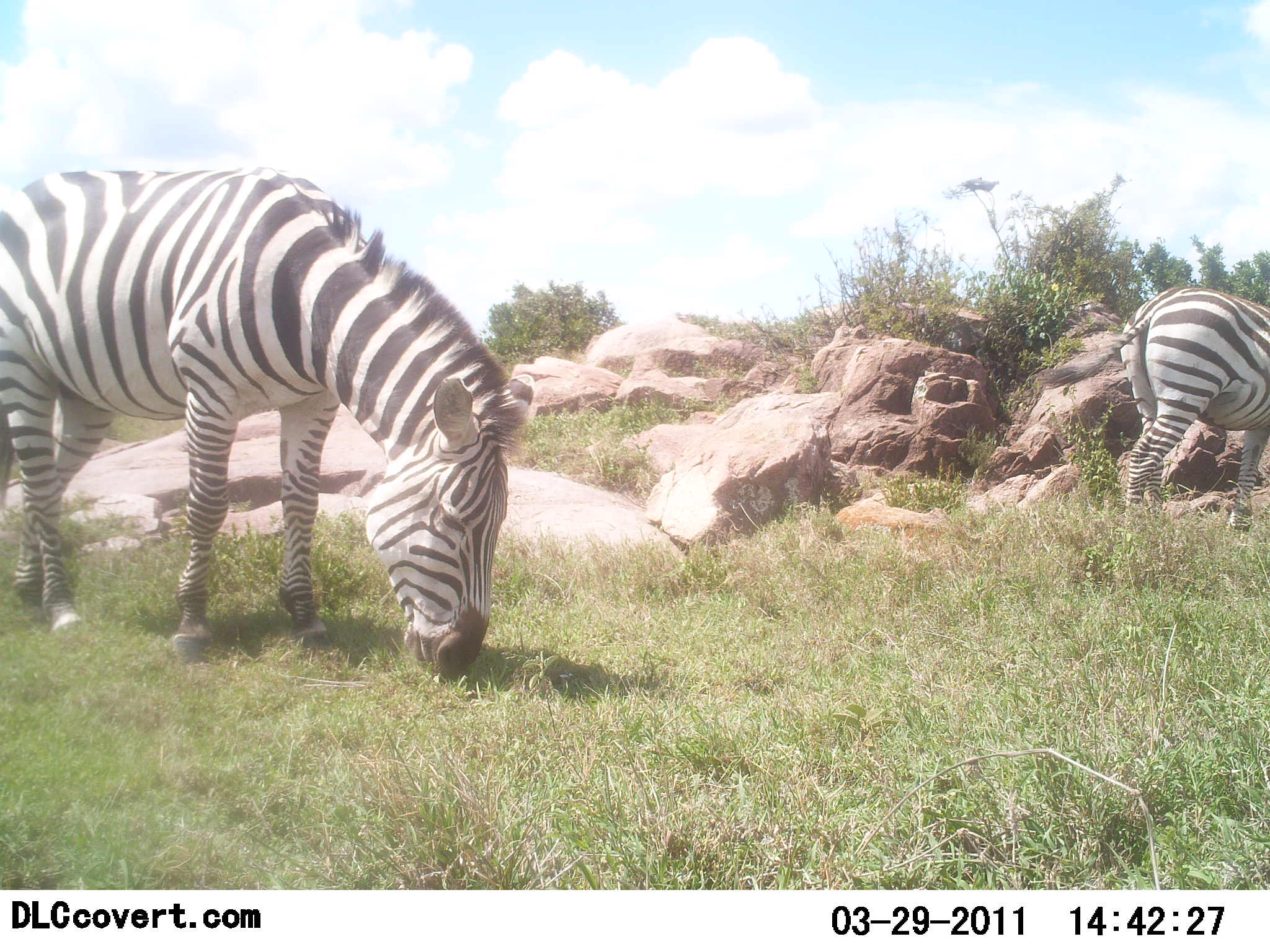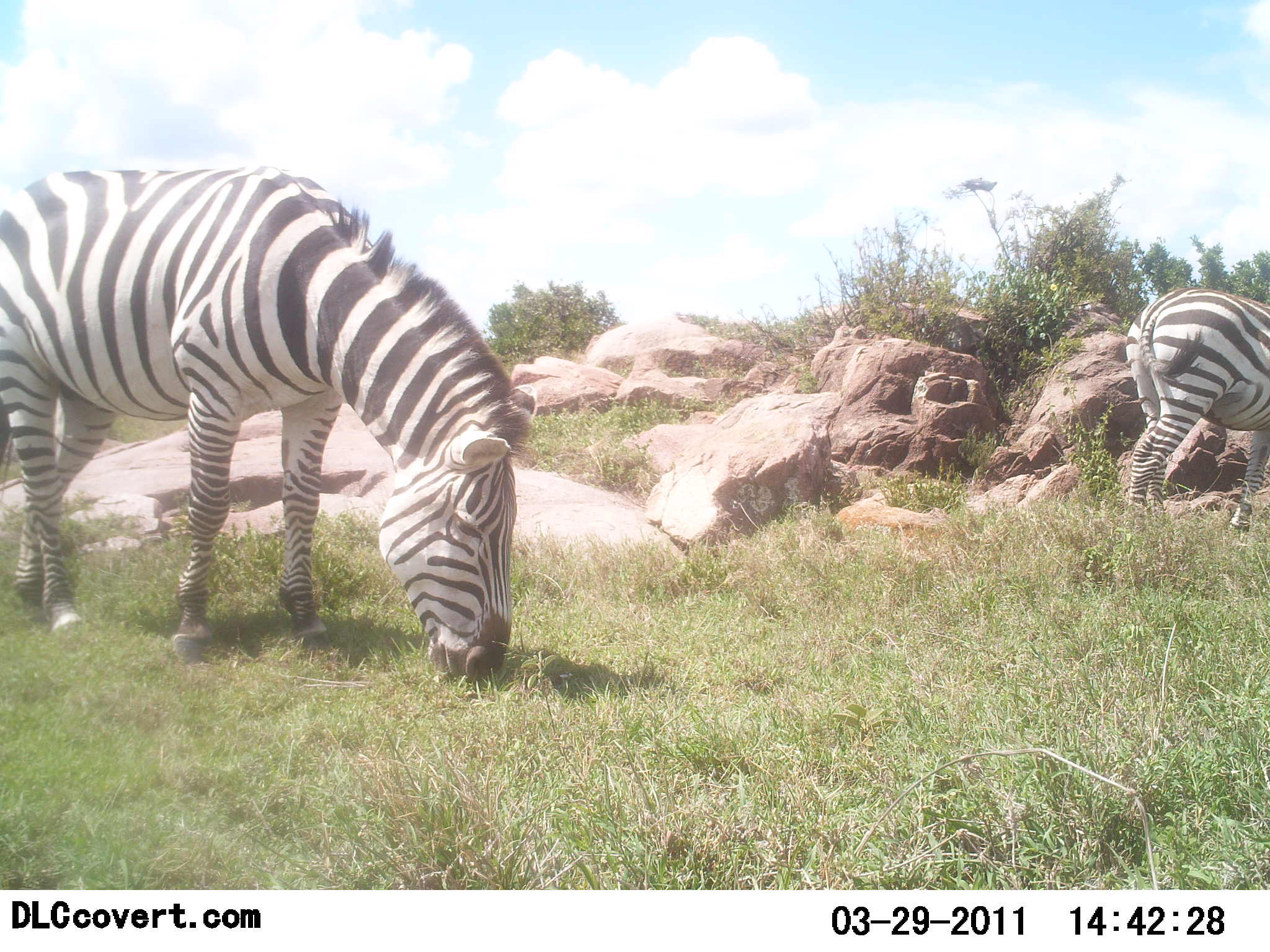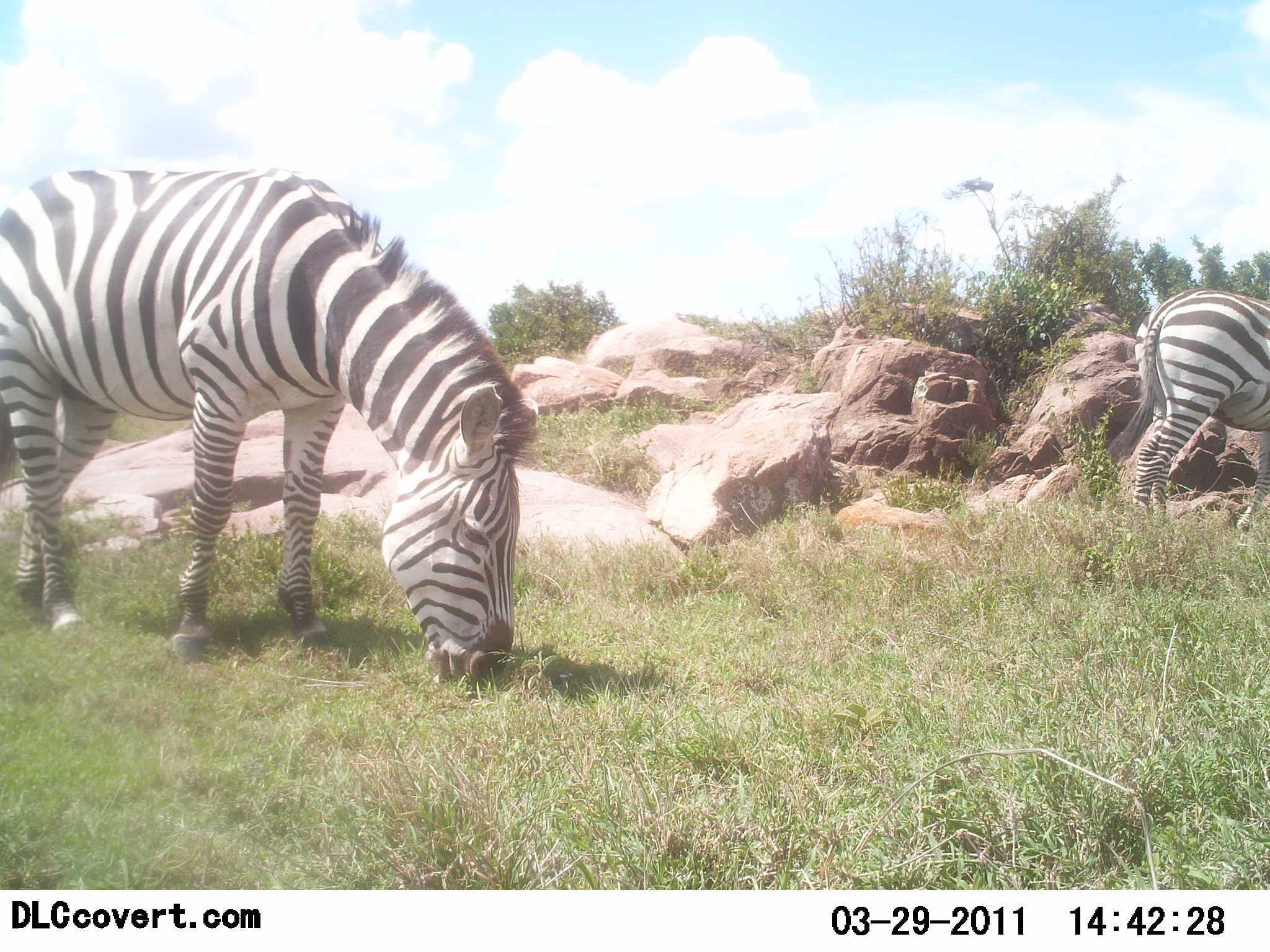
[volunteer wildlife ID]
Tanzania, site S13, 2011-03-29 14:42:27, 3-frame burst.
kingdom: Animalia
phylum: Chordata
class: Mammalia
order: Perissodactyla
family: Equidae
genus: Equus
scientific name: Equus quagga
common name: plains zebra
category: zebra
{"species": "zebra (plains zebra) (Equus quagga)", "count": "2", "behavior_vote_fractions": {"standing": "27%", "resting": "9%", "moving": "0%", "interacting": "0%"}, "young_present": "0%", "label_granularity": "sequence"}